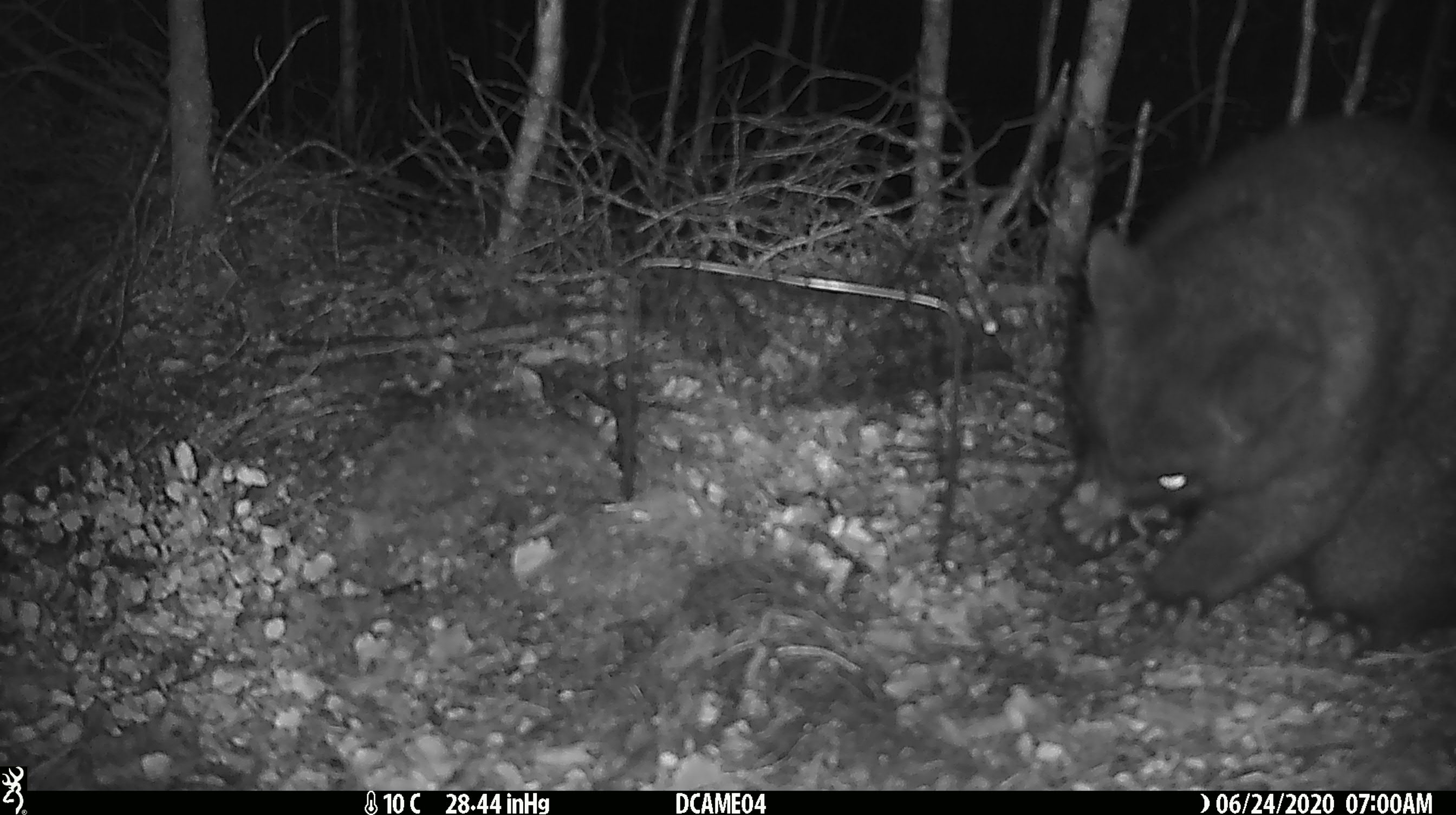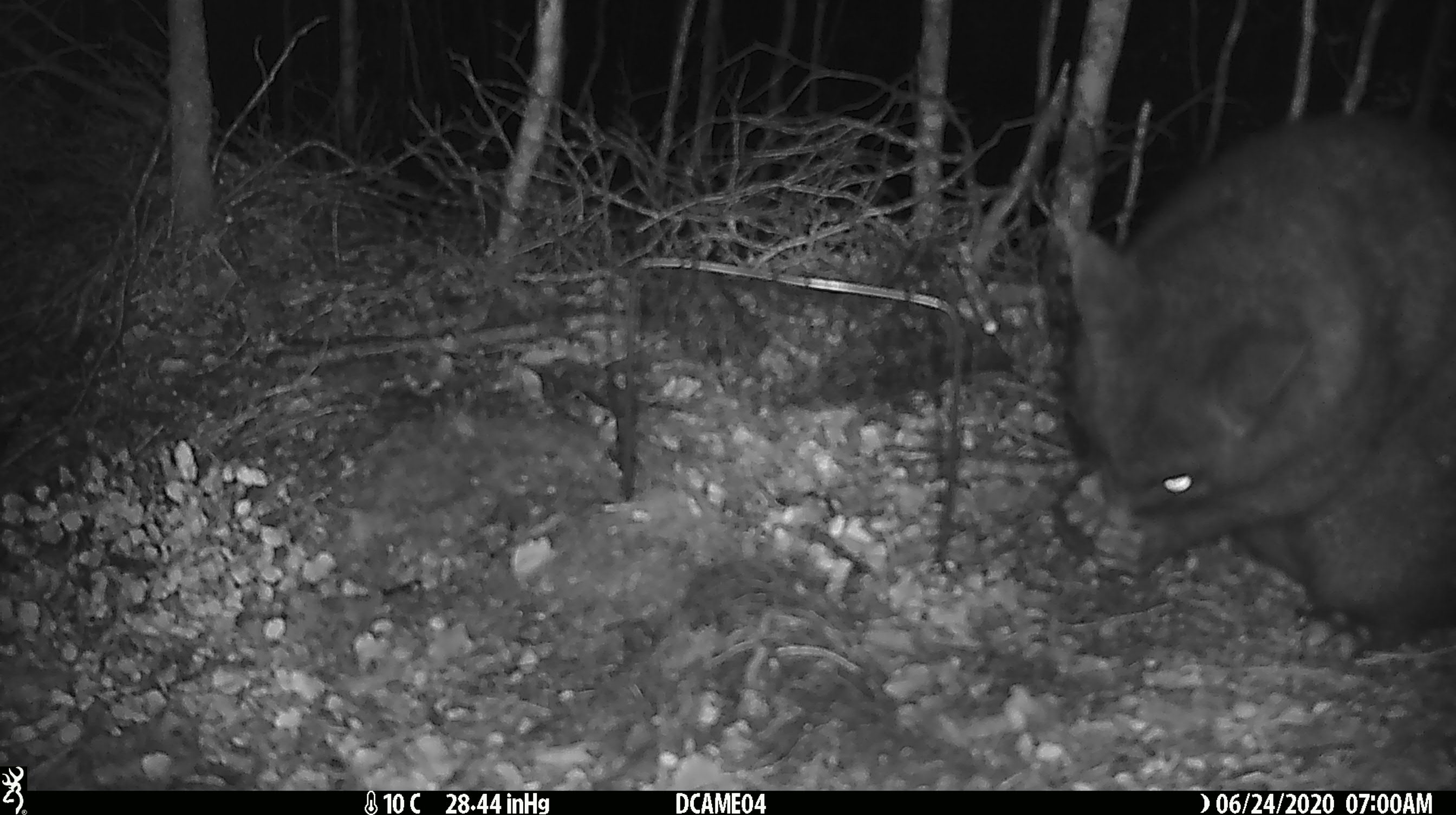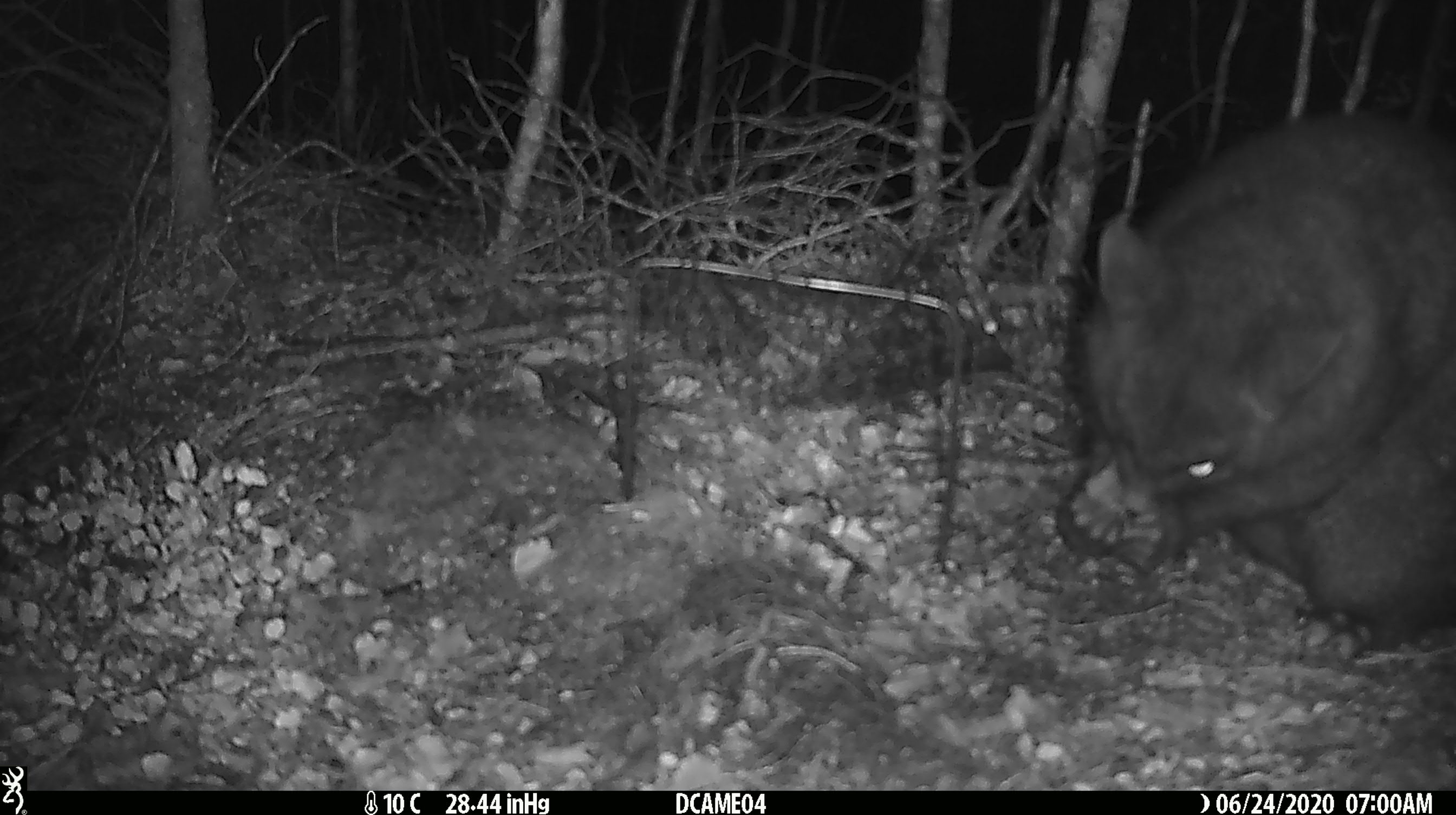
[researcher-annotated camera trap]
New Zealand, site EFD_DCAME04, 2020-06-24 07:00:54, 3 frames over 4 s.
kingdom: Animalia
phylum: Chordata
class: Mammalia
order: Diprotodontia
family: Phalangeridae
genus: Trichosurus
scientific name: Trichosurus vulpecula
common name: common brushtail possum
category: possum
Possum (common brushtail possum) (Trichosurus vulpecula).